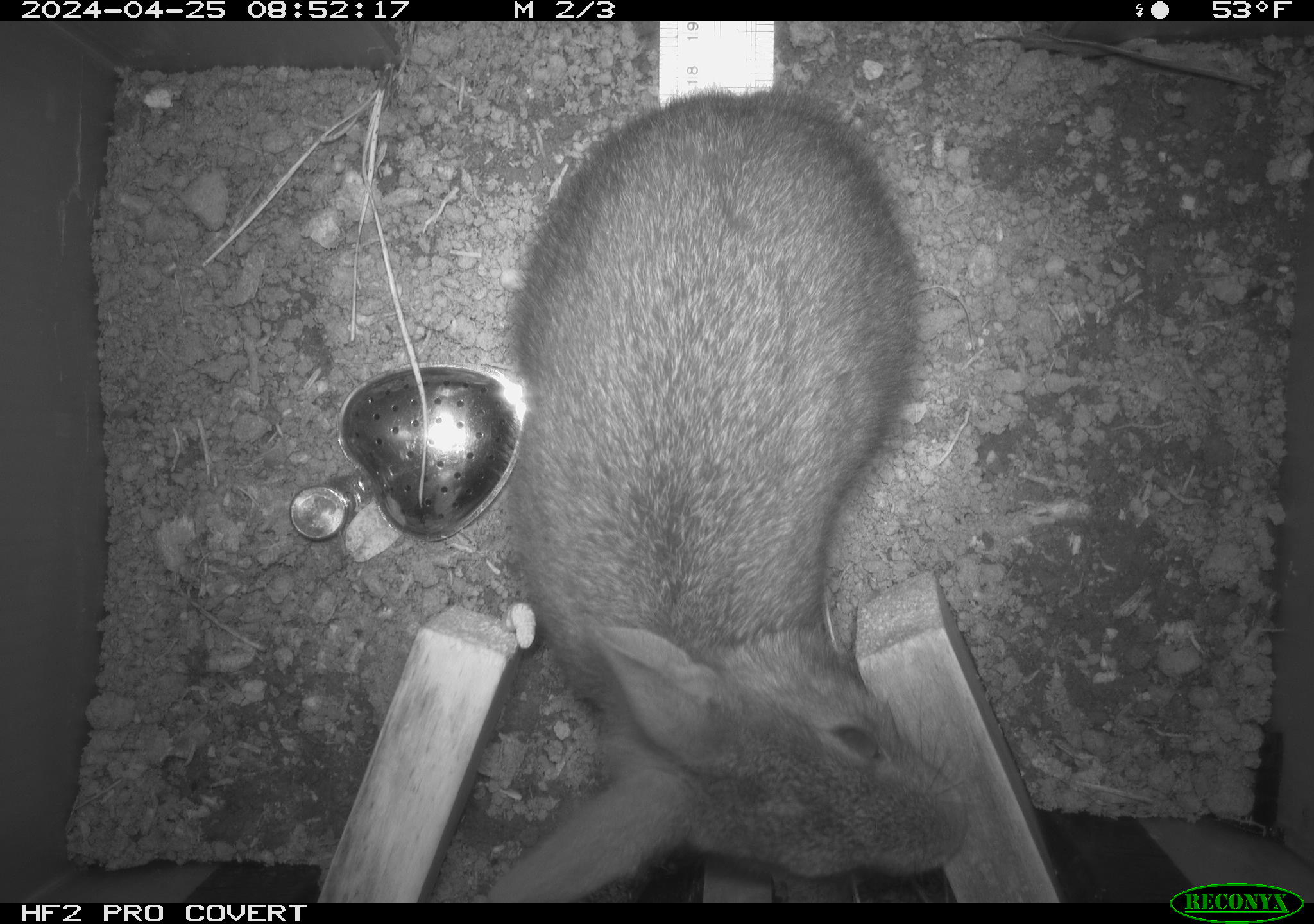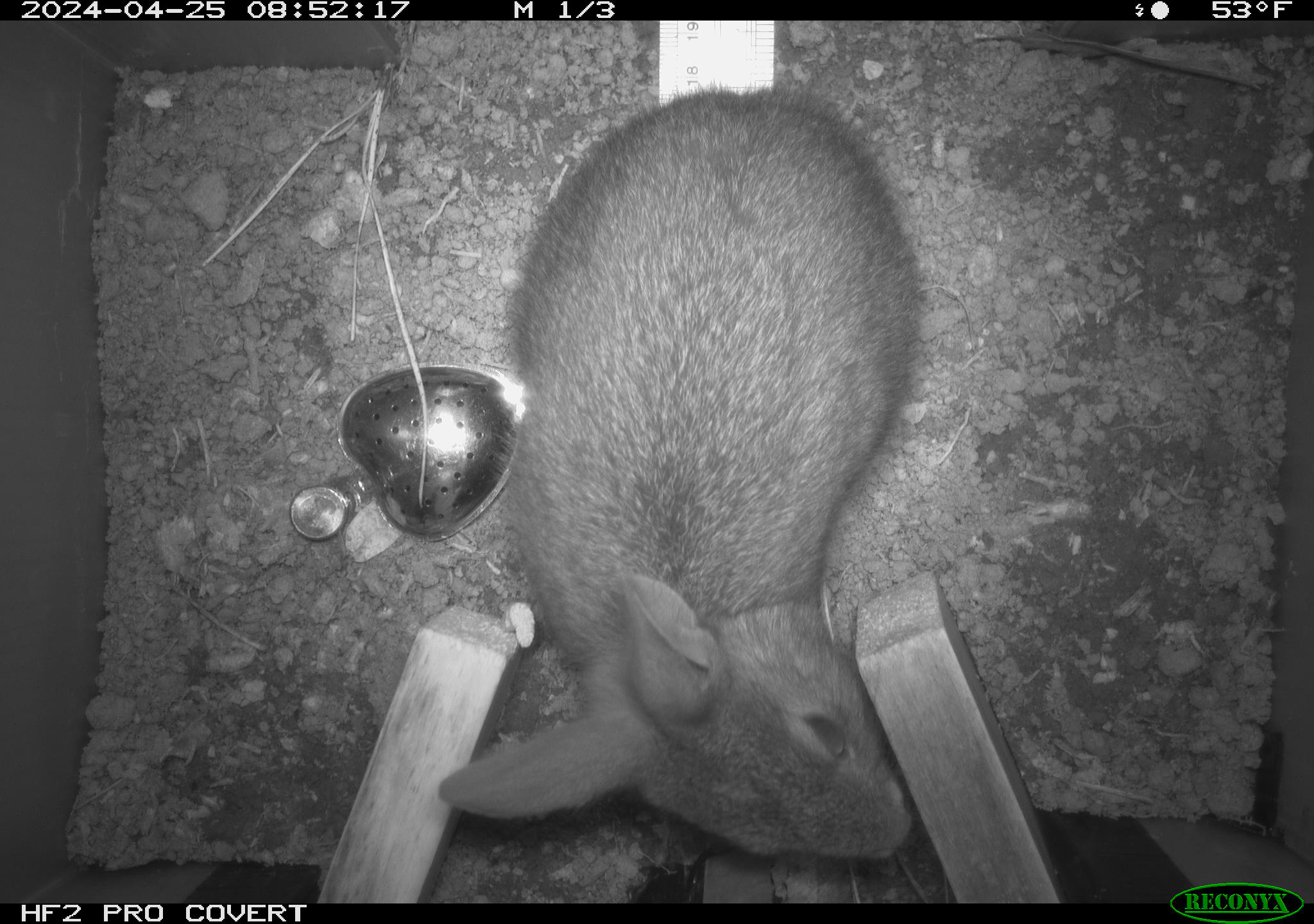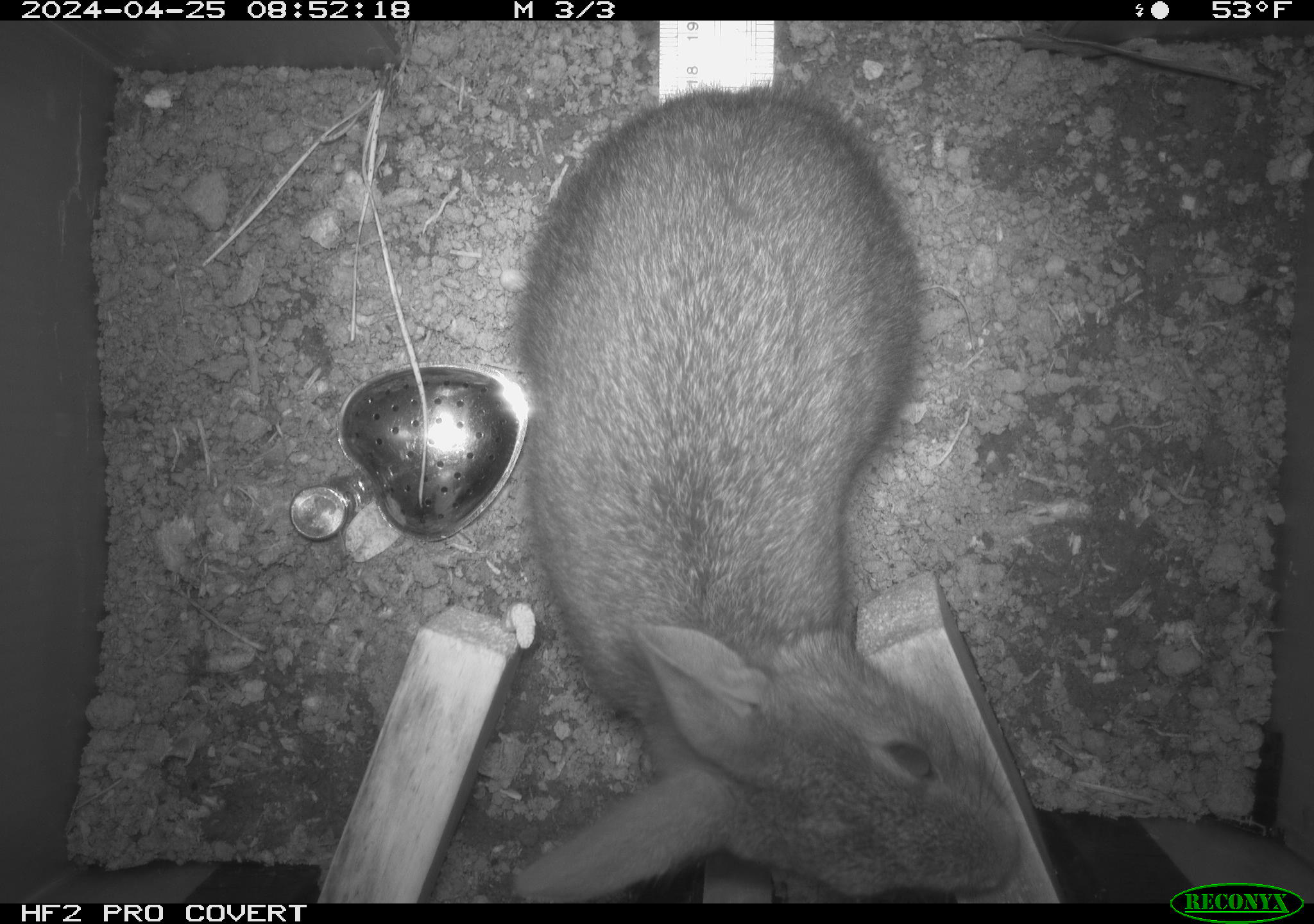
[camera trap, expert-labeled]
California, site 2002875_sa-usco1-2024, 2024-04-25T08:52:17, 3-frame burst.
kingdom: Animalia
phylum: Chordata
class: Mammalia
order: Lagomorpha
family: Leporidae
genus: Sylvilagus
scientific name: Sylvilagus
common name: cottontail rabbits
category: sylvilagus species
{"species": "sylvilagus species (cottontail rabbits) (Sylvilagus)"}